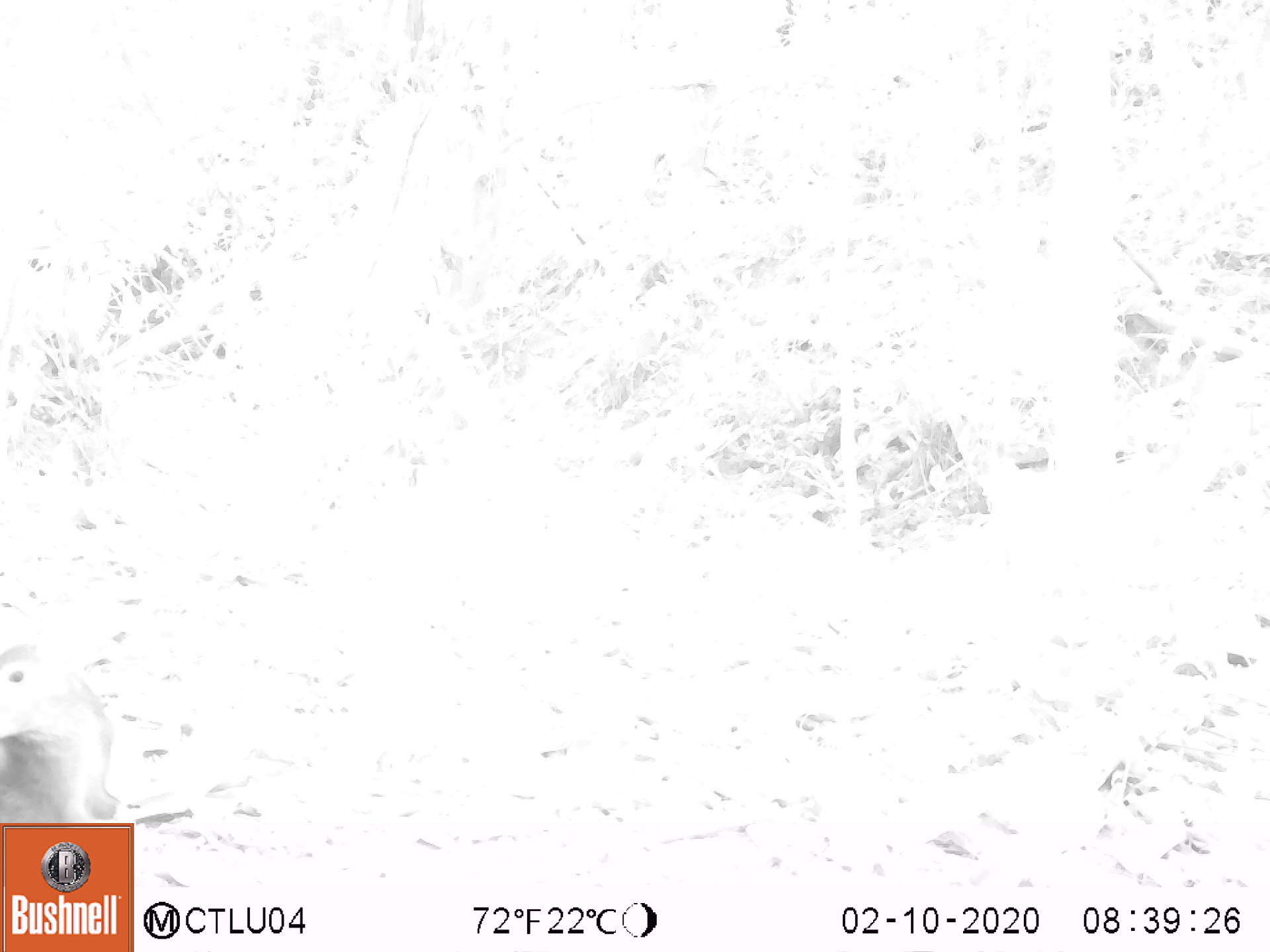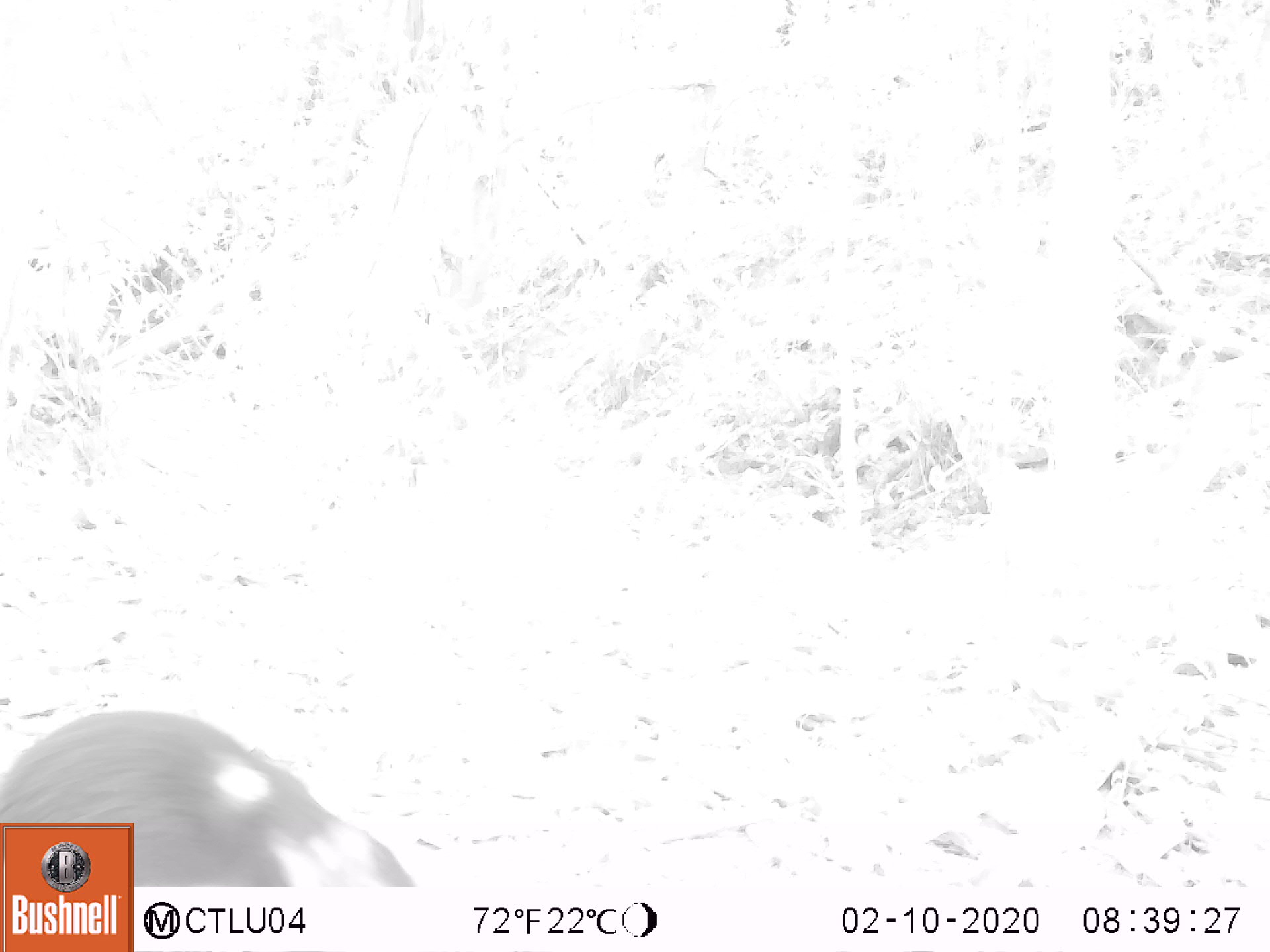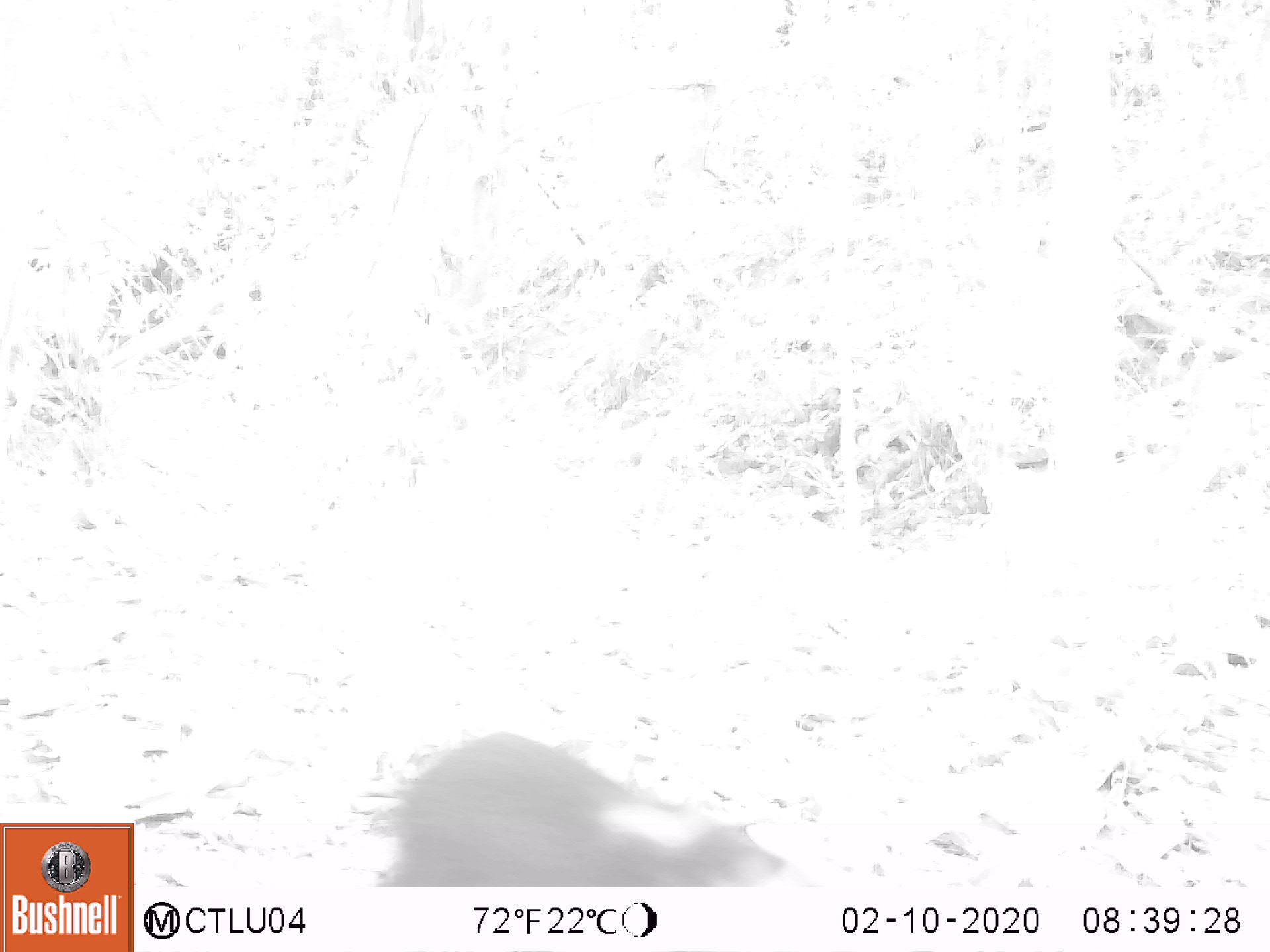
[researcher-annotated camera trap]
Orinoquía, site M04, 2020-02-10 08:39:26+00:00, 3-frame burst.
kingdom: Animalia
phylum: Chordata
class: Mammalia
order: Rodentia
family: Dasyproctidae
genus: Dasyprocta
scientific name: Dasyprocta fuliginosa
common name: black agouti